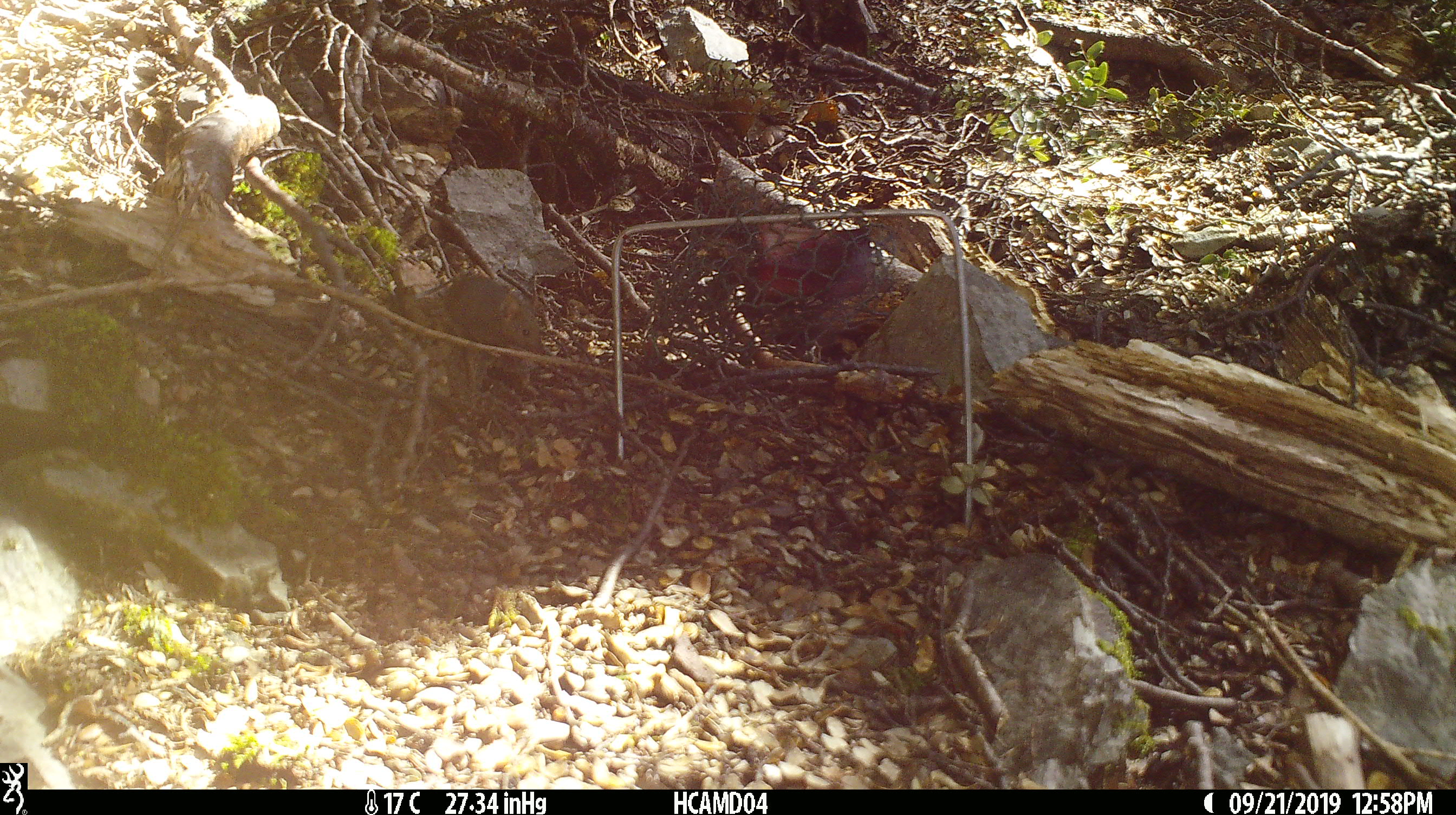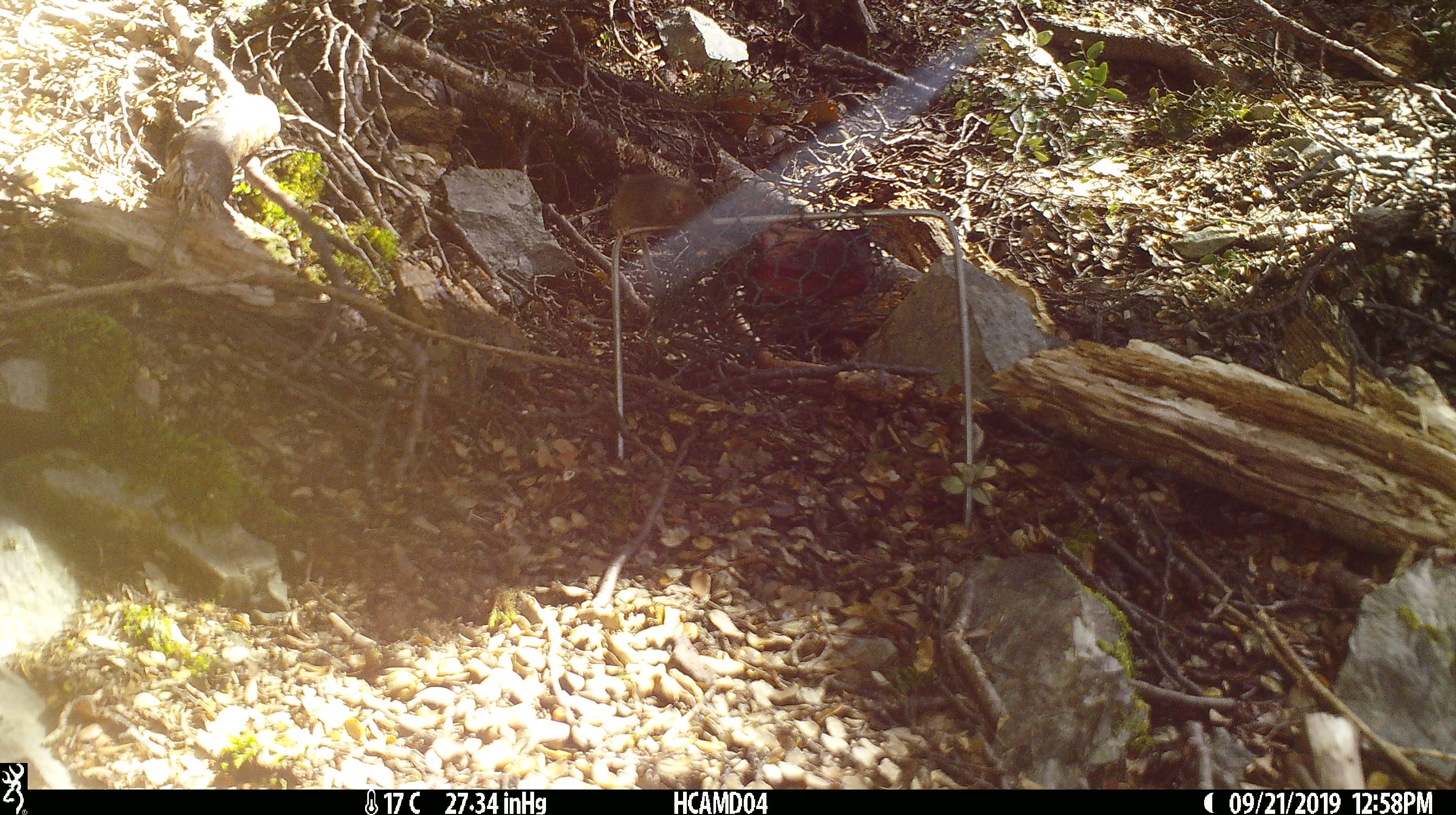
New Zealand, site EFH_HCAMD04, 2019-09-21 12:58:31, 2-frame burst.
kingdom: Animalia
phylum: Chordata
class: Mammalia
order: Rodentia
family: Muridae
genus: Mus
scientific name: Mus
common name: mouse